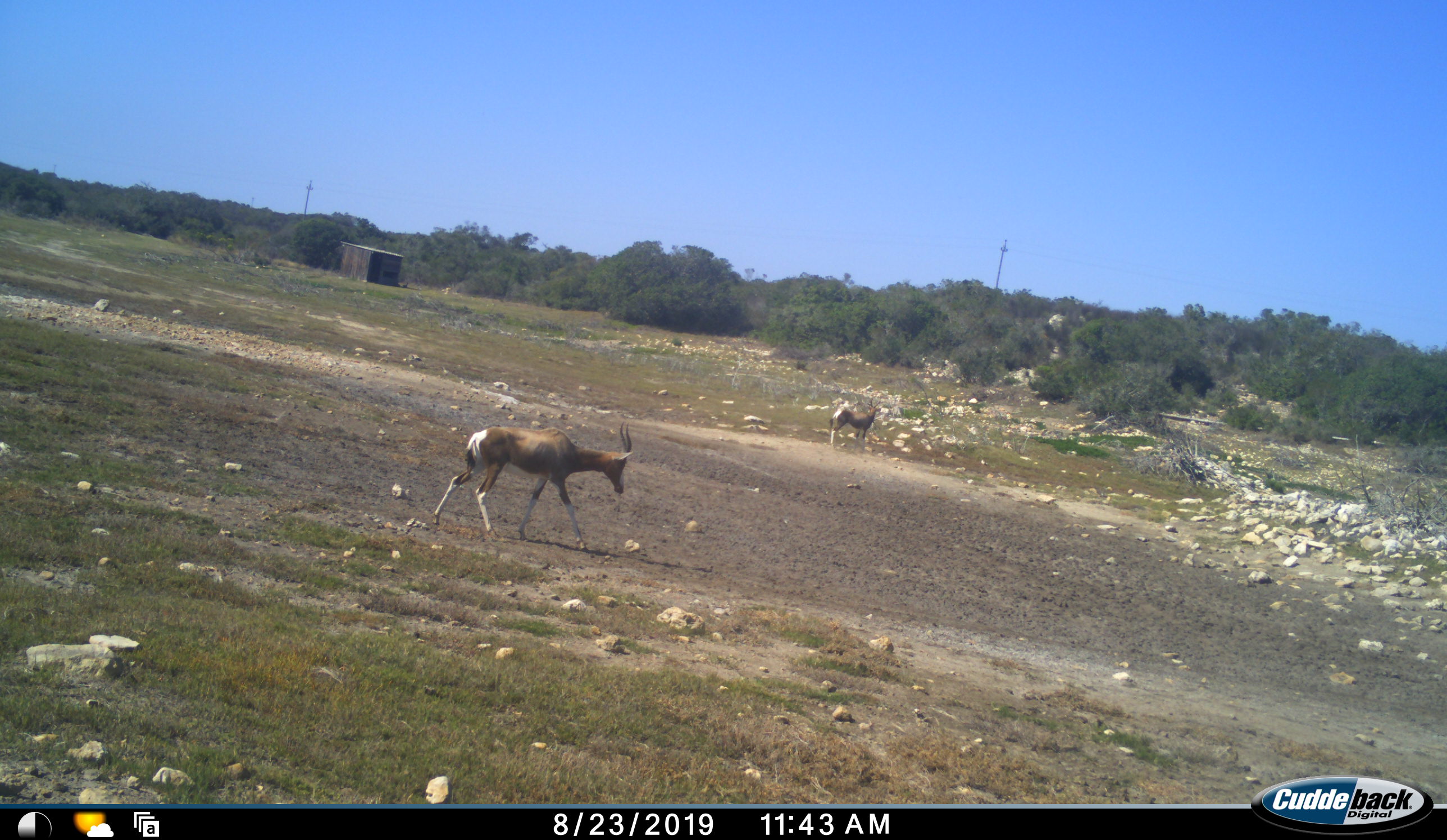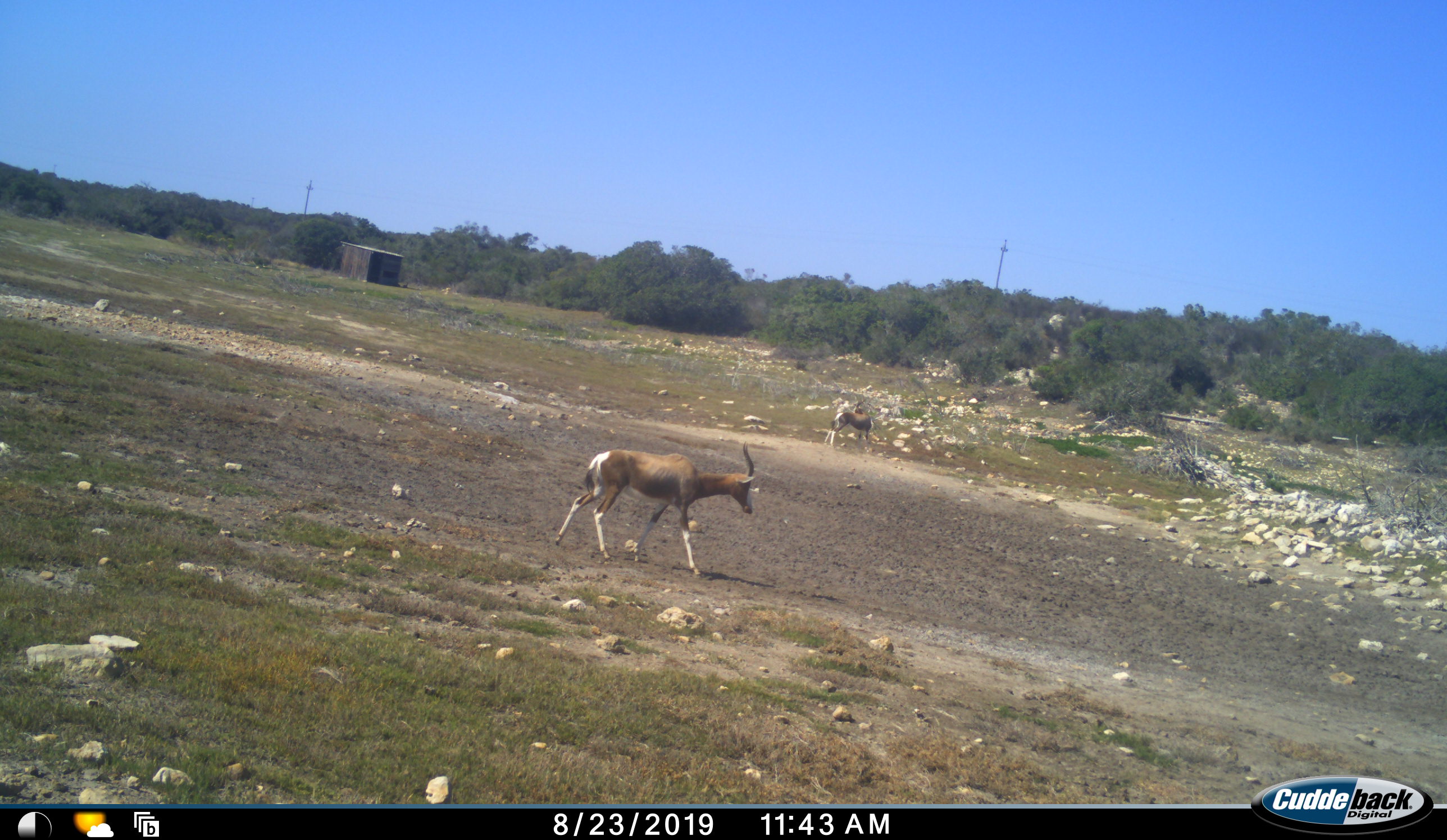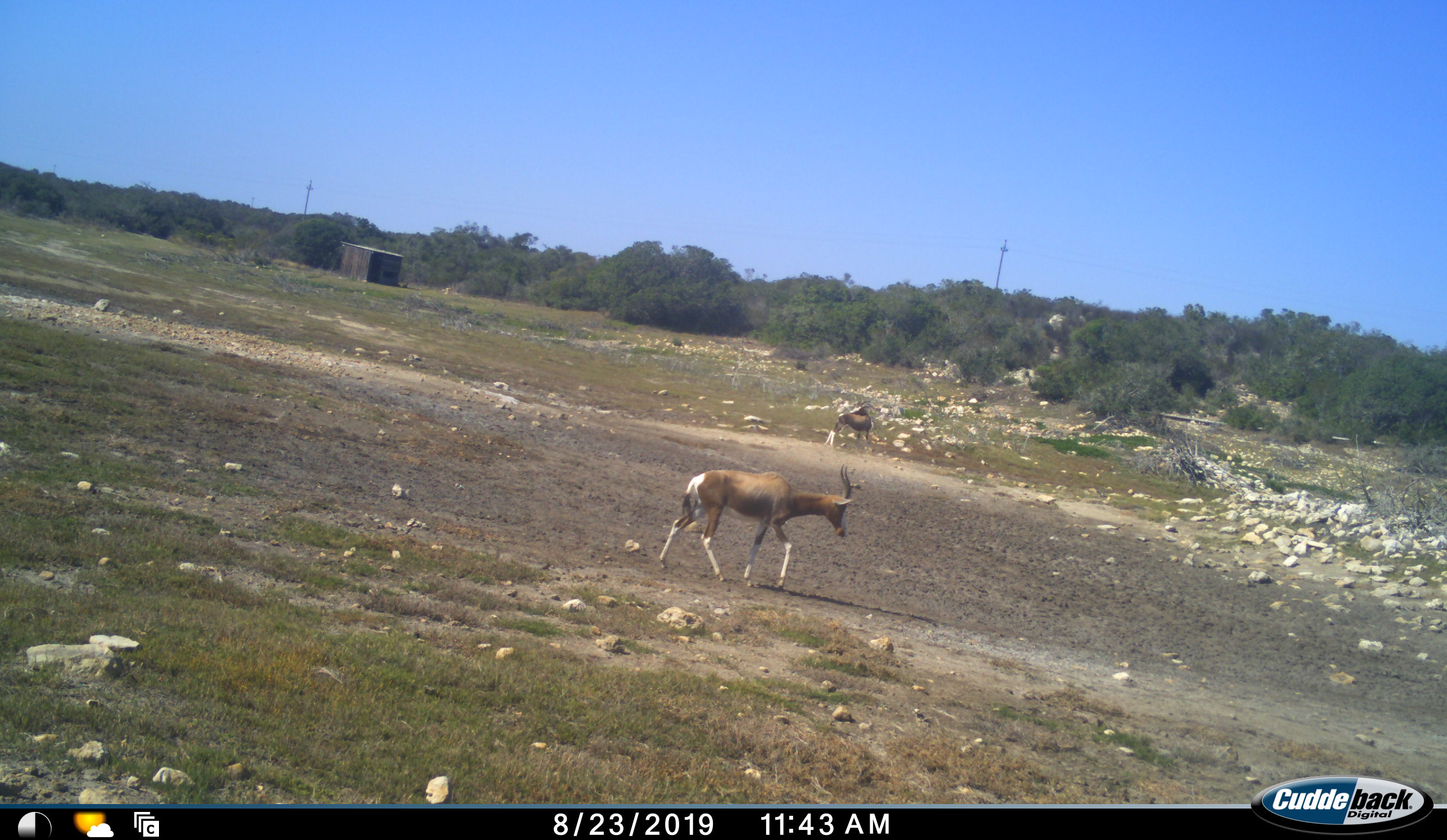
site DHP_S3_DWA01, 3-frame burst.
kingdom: Animalia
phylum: Chordata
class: Mammalia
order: Artiodactyla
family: Bovidae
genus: Damaliscus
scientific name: Damaliscus pygargus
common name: bontebok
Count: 2.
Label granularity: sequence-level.